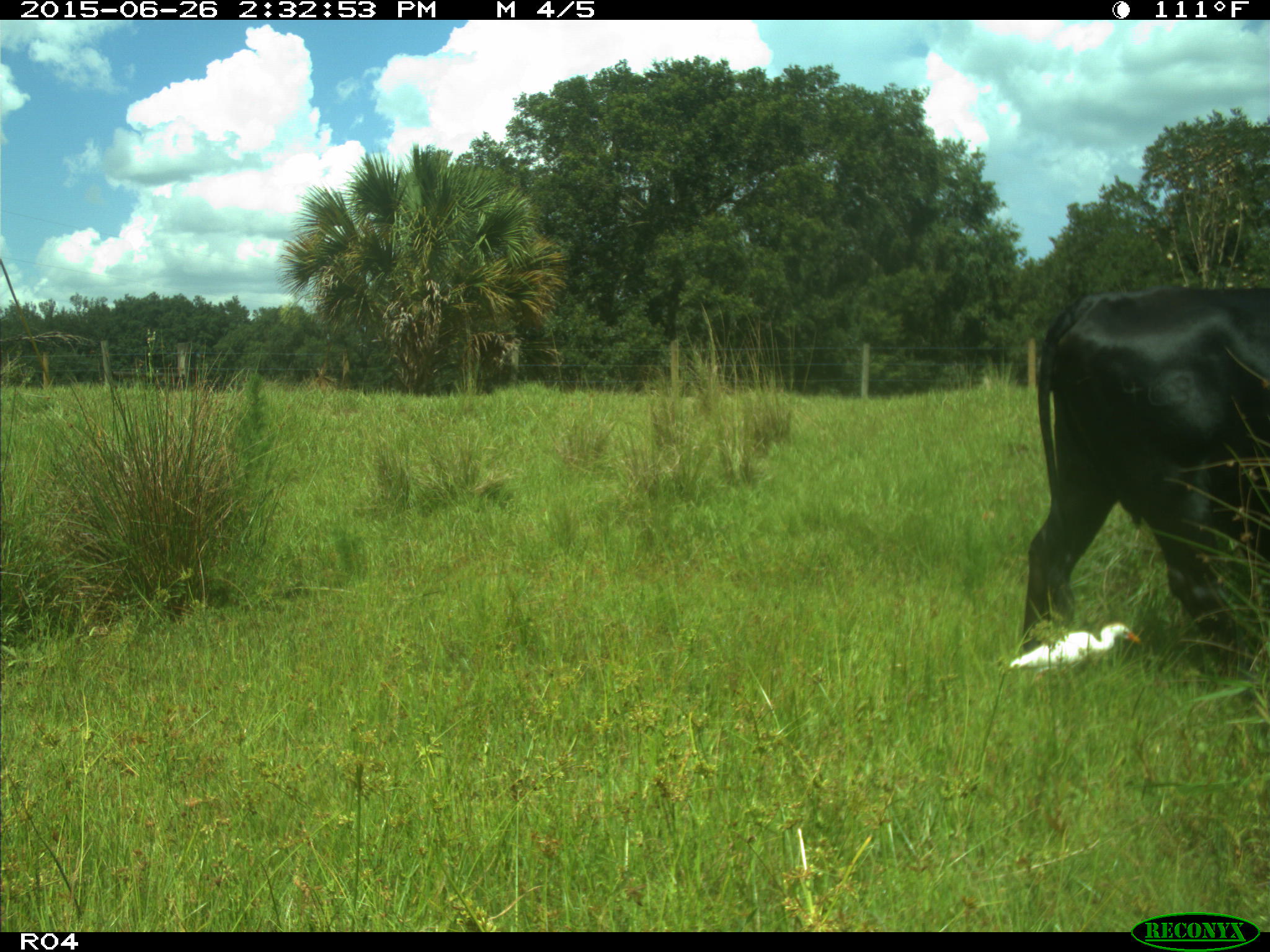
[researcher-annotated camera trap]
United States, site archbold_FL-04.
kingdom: Animalia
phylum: Chordata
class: Mammalia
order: Artiodactyla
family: Bovidae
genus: Bos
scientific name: Bos taurus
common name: domestic cow